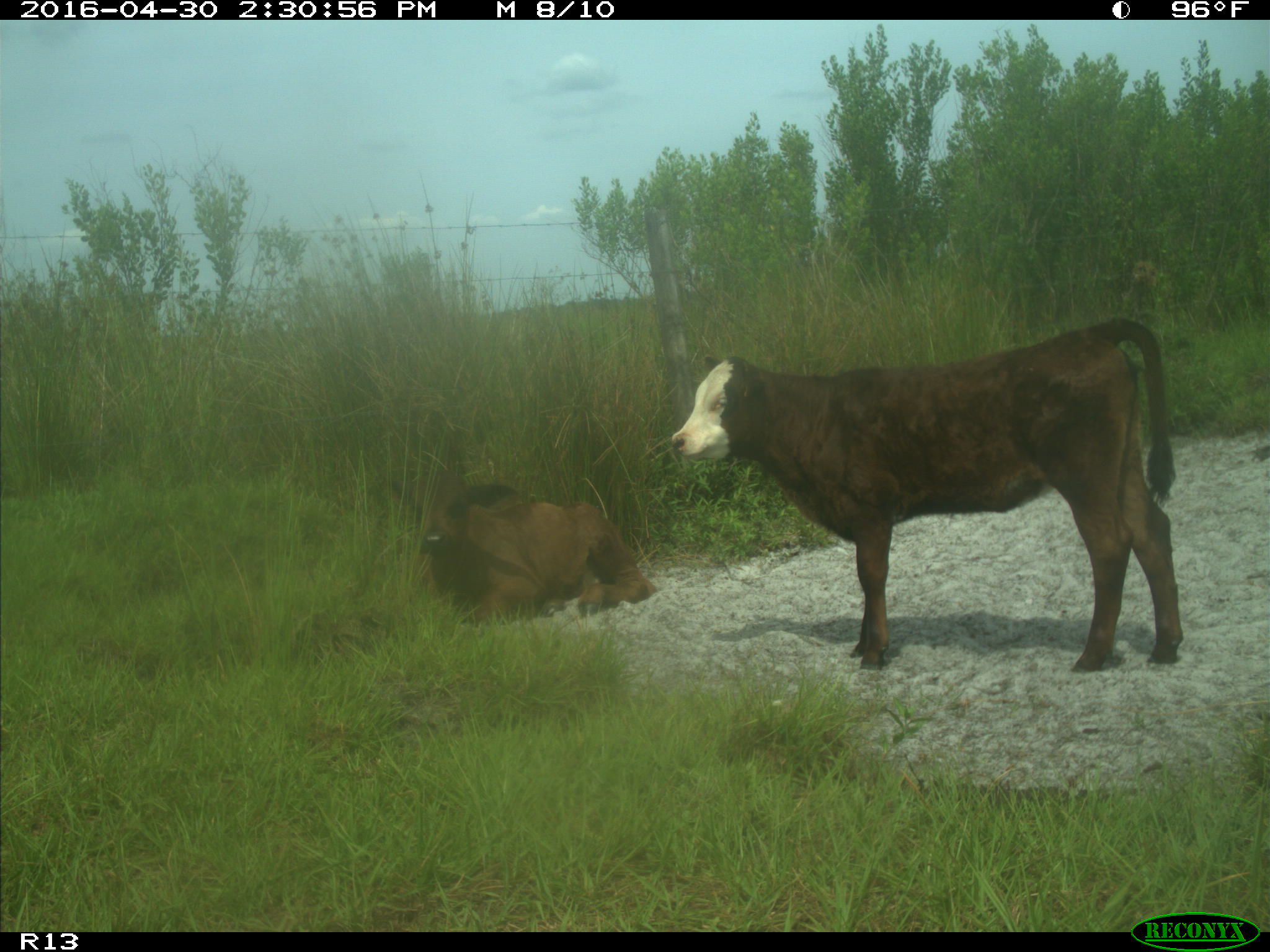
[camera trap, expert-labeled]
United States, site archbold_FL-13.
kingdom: Animalia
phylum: Chordata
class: Mammalia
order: Artiodactyla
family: Bovidae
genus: Bos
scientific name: Bos taurus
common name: domestic cow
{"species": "Bos taurus (domestic cow)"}